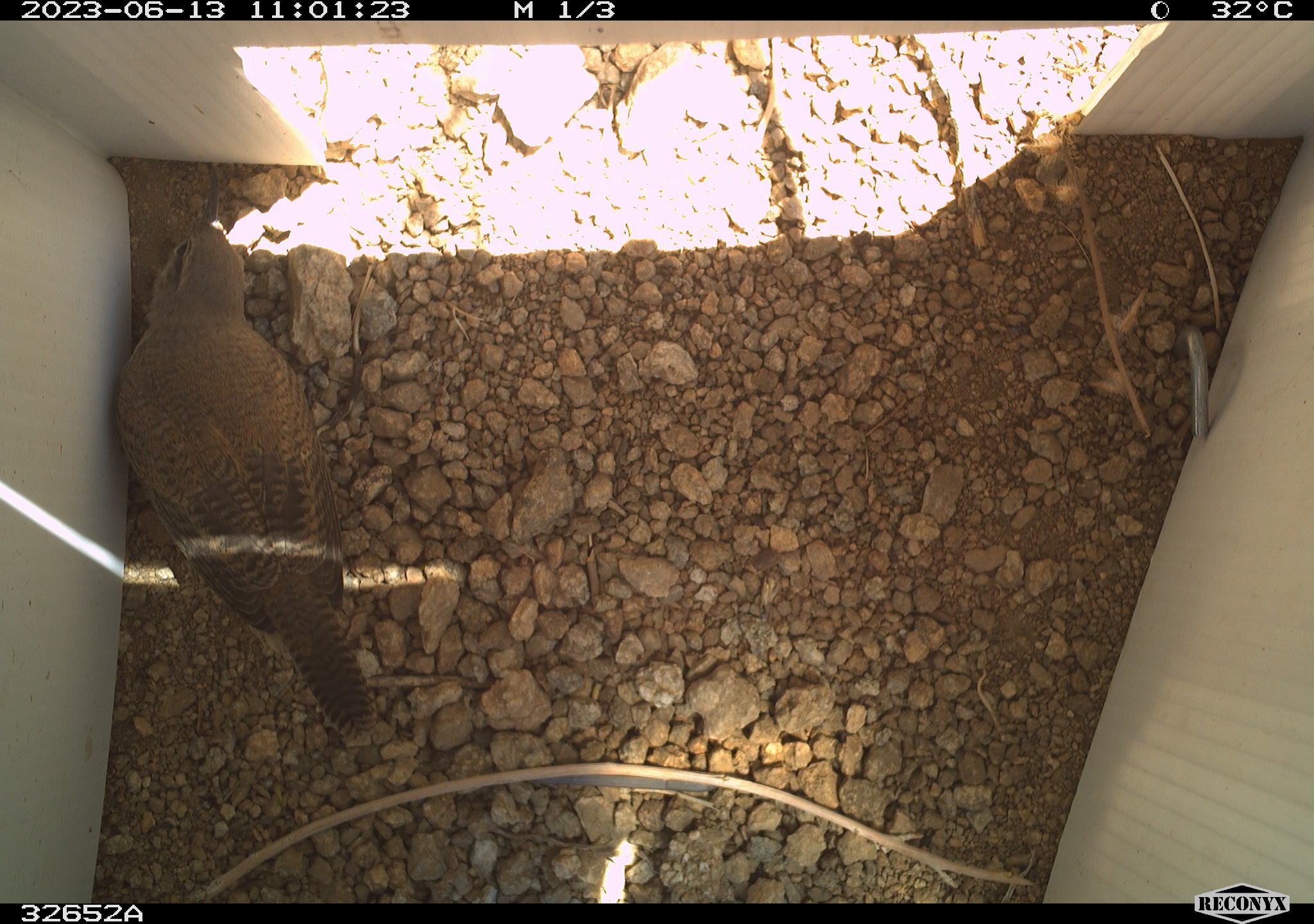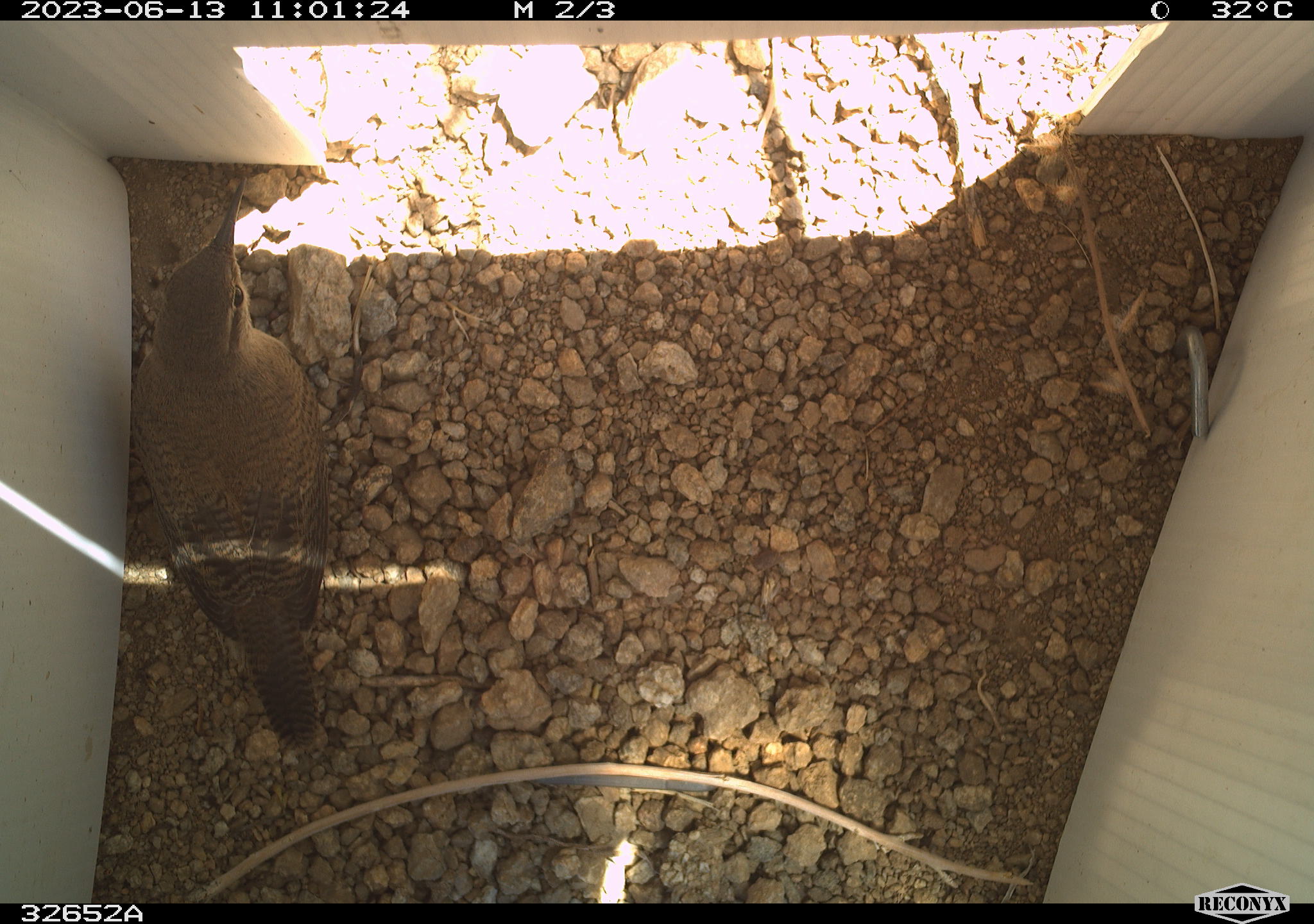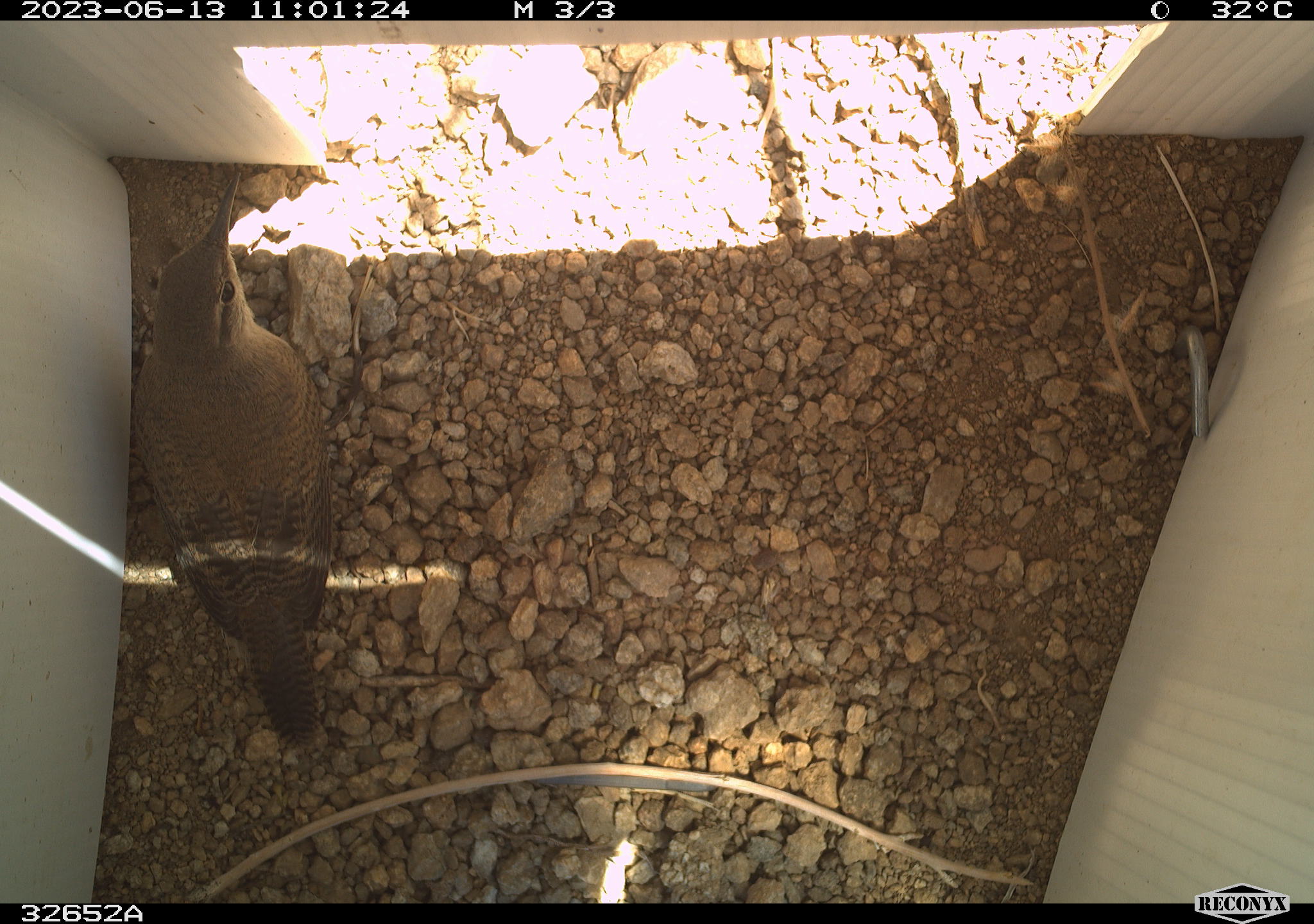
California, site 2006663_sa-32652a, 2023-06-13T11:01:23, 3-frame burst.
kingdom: Animalia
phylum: Chordata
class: Aves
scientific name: Aves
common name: bird